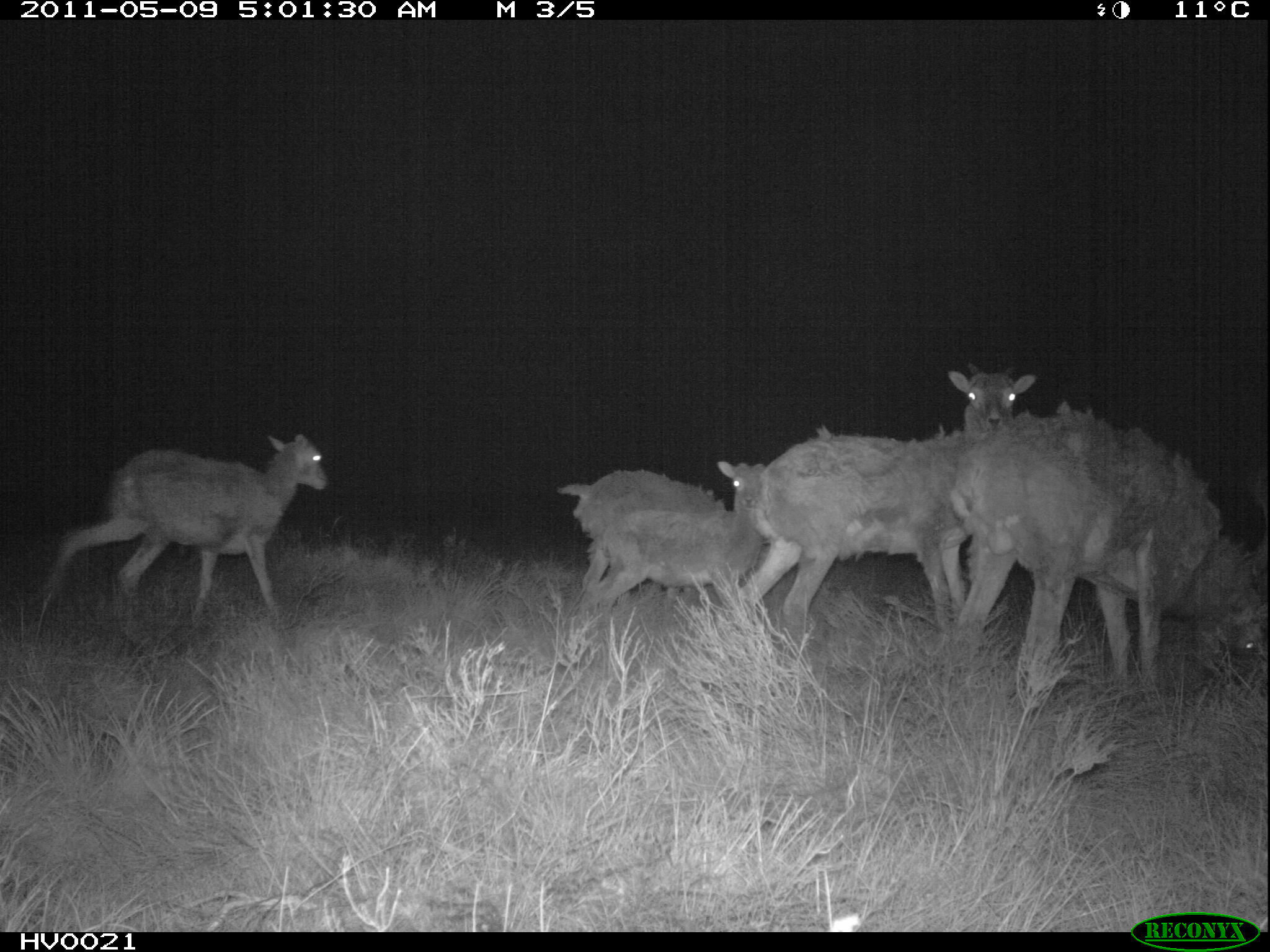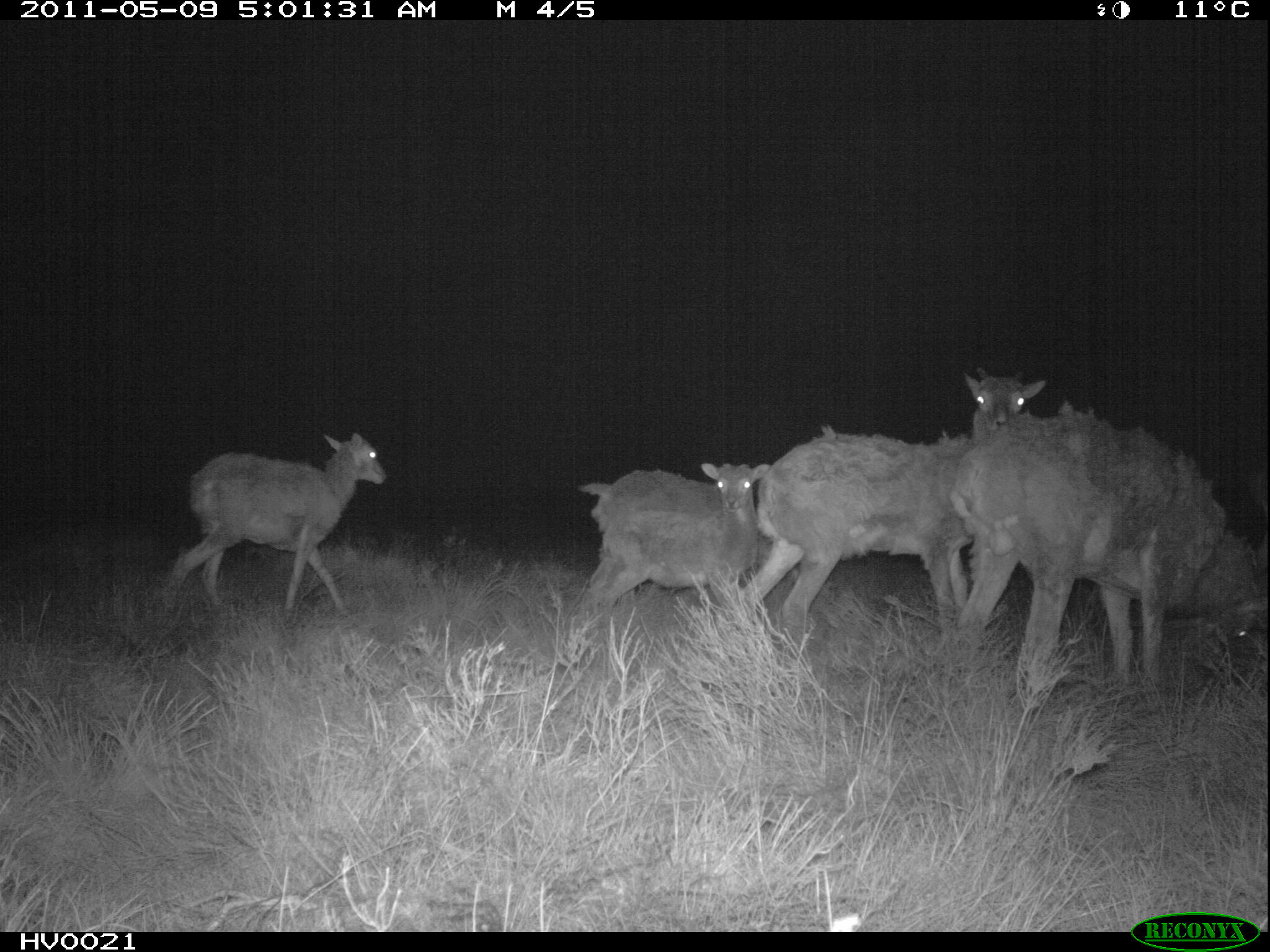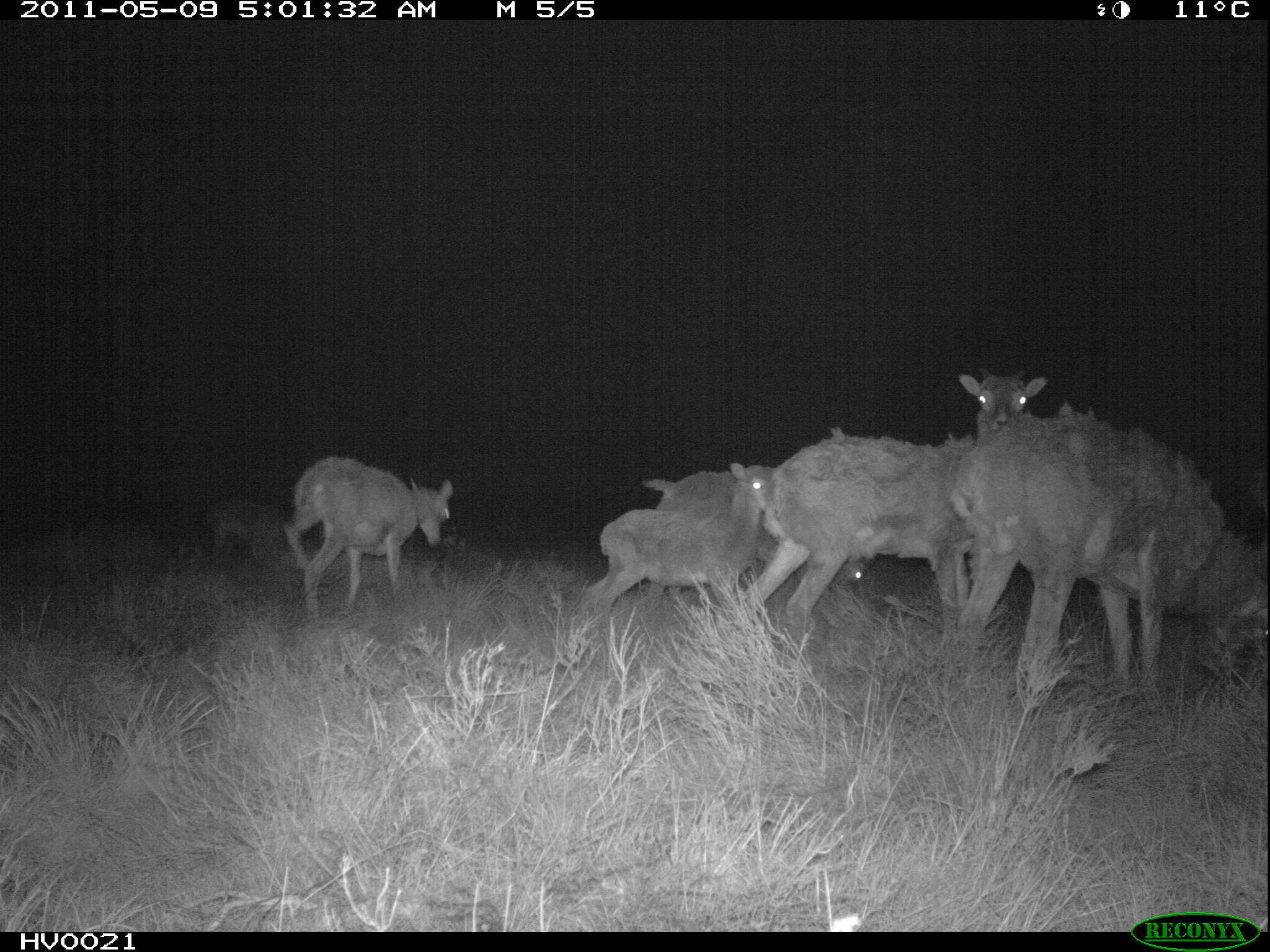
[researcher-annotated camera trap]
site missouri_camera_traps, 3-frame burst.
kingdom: Animalia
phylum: Chordata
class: Mammalia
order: Artiodactyla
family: Bovidae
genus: Ovis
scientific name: Ovis ammon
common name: mouflon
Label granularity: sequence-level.